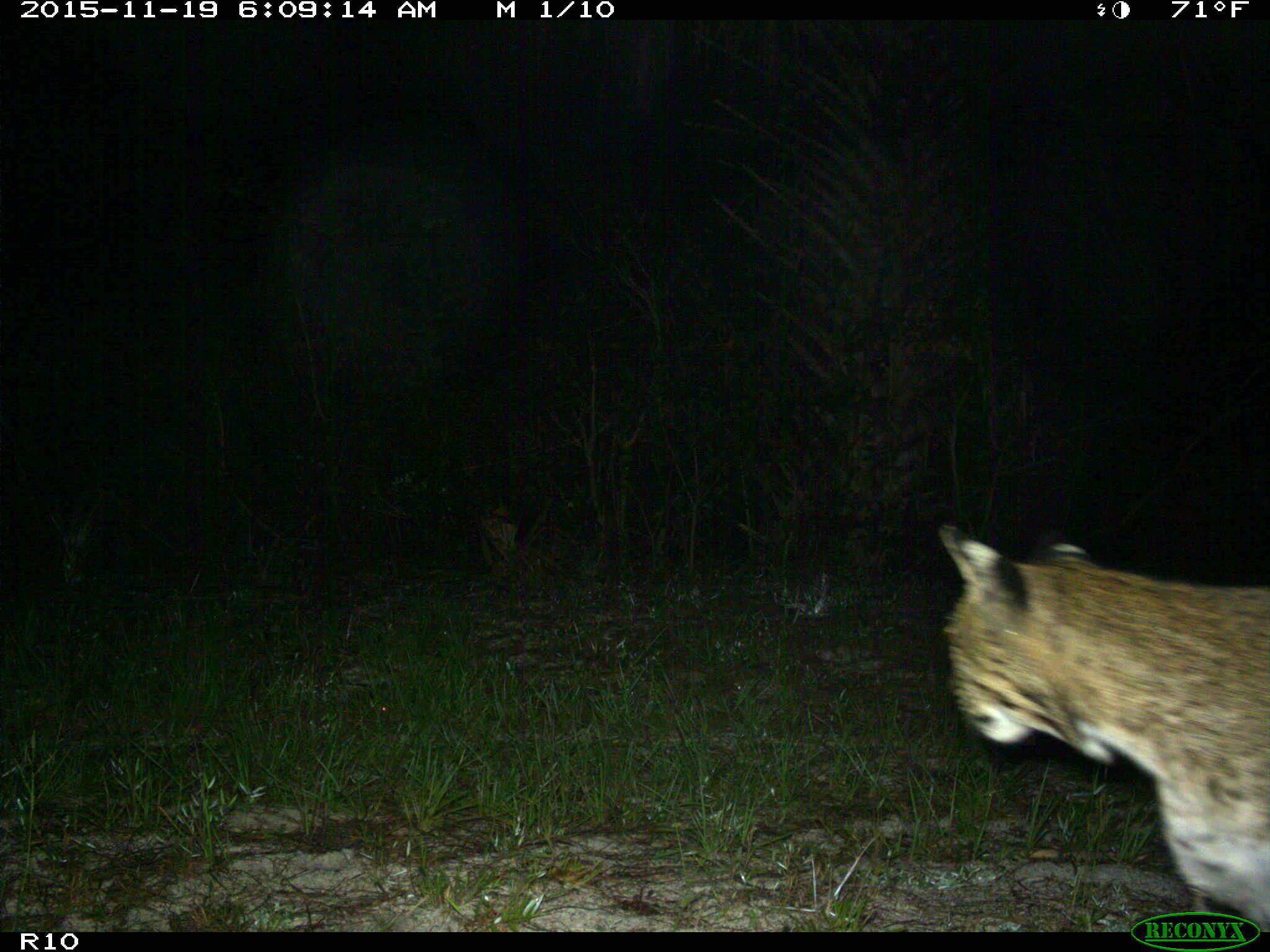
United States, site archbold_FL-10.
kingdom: Animalia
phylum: Chordata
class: Mammalia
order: Carnivora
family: Felidae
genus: Lynx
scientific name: Lynx rufus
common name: bobcat